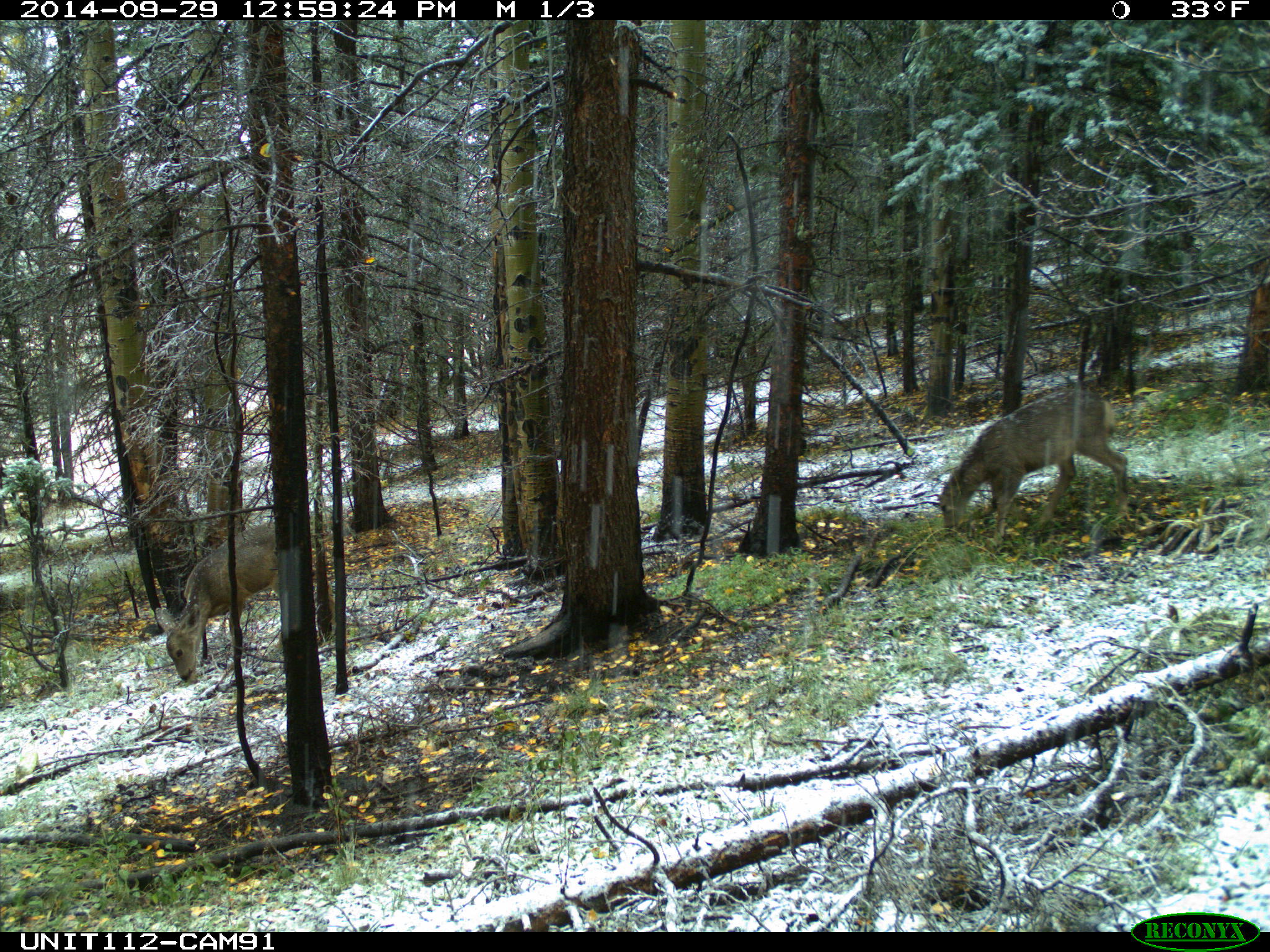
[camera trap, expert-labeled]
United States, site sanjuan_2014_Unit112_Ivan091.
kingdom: Animalia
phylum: Chordata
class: Mammalia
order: Artiodactyla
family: Cervidae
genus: Odocoileus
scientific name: Odocoileus hemionus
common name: mule deer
Odocoileus hemionus (mule deer).